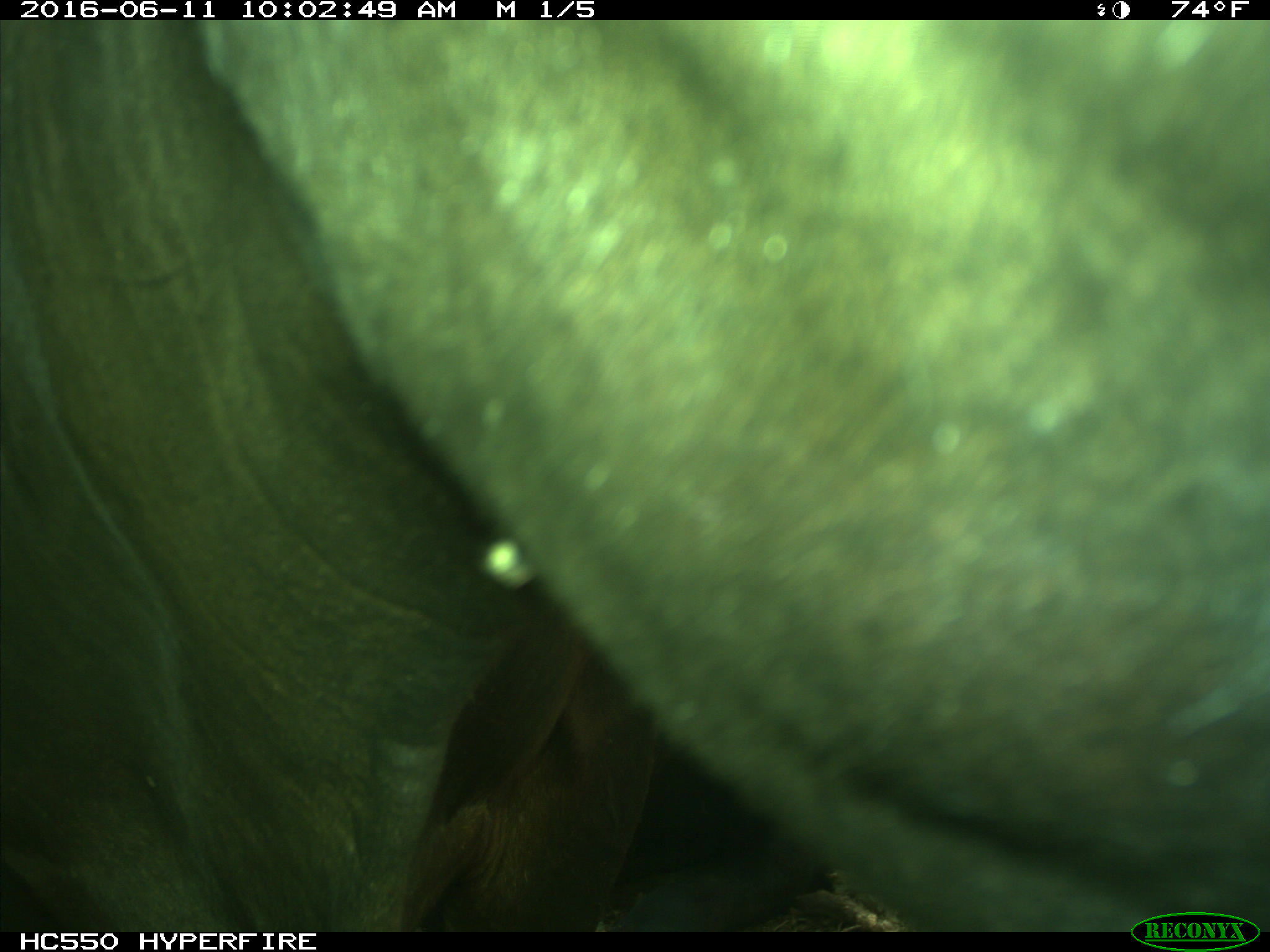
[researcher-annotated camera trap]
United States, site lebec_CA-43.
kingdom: Animalia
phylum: Chordata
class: Mammalia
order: Artiodactyla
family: Bovidae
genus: Bos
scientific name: Bos taurus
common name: domestic cow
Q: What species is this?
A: Bos taurus (domestic cow).